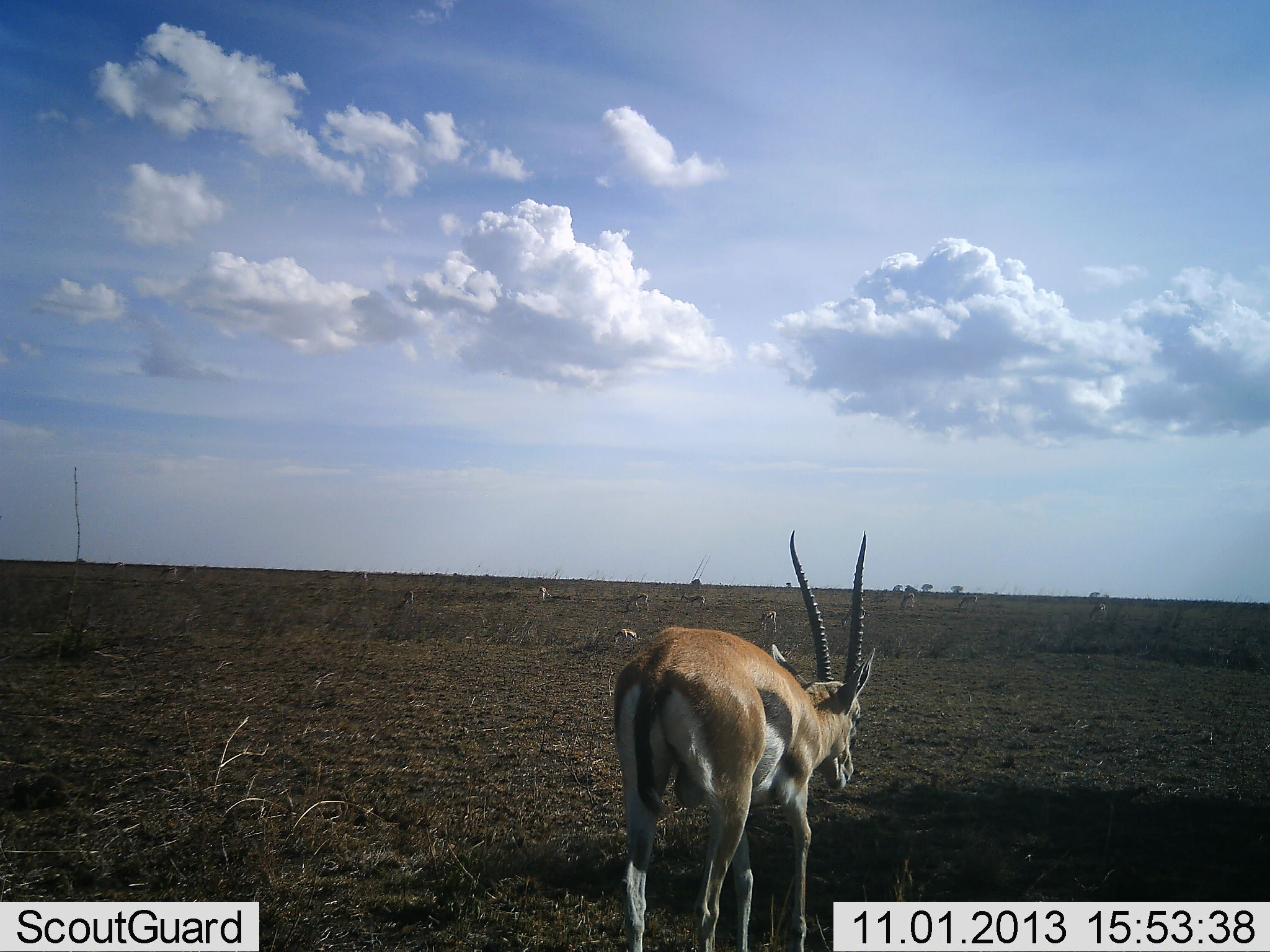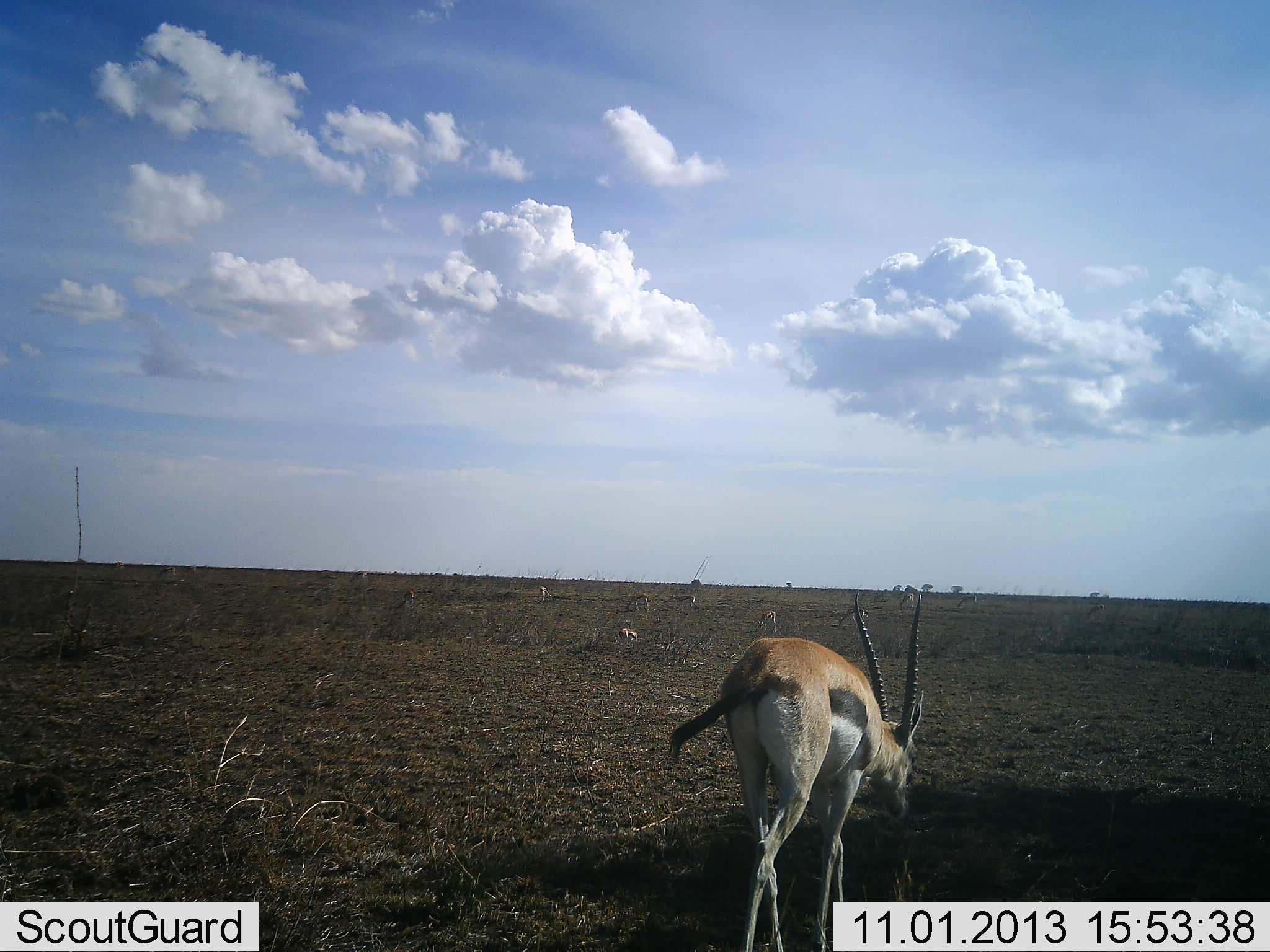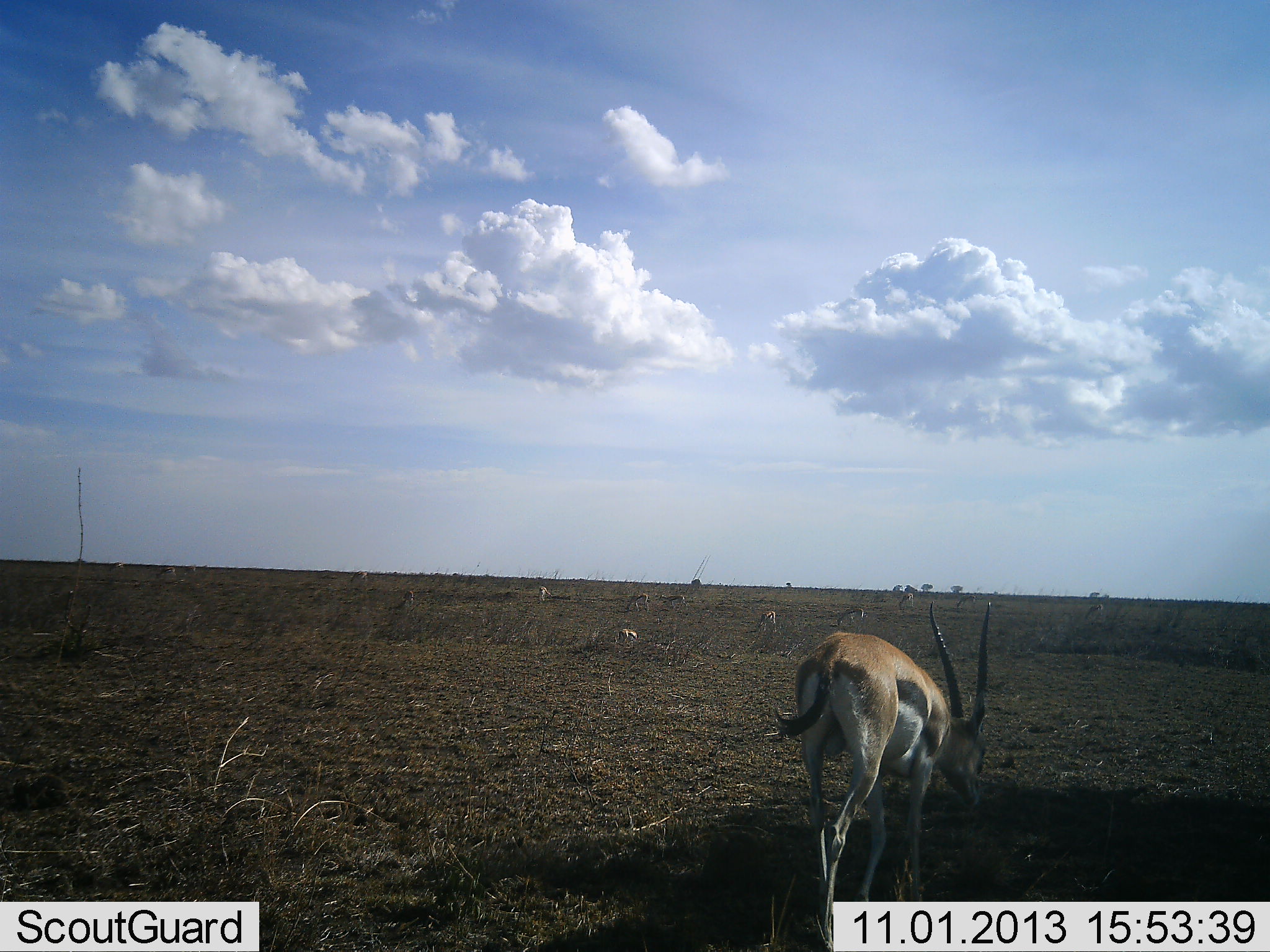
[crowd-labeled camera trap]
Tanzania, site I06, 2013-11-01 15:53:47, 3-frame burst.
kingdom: Animalia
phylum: Chordata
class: Mammalia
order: Artiodactyla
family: Bovidae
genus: Eudorcas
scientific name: Eudorcas thomsonii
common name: thomson's gazelle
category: gazellethomsons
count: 3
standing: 38%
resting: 6%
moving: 88%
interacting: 0%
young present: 0%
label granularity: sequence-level